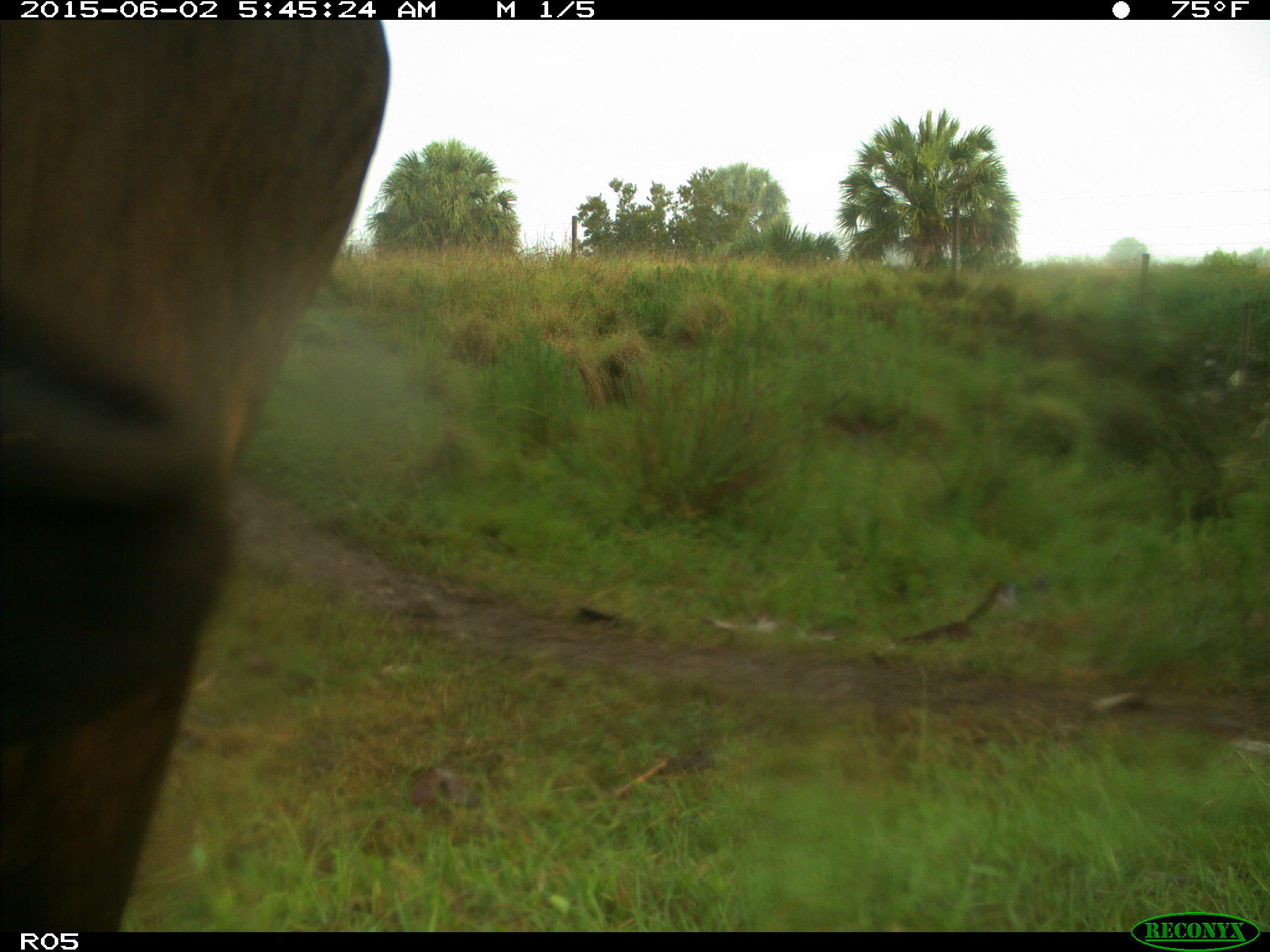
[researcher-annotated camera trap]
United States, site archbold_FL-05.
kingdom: Animalia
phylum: Chordata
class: Mammalia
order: Artiodactyla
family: Bovidae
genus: Bos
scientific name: Bos taurus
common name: domestic cow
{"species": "Bos taurus (domestic cow)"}